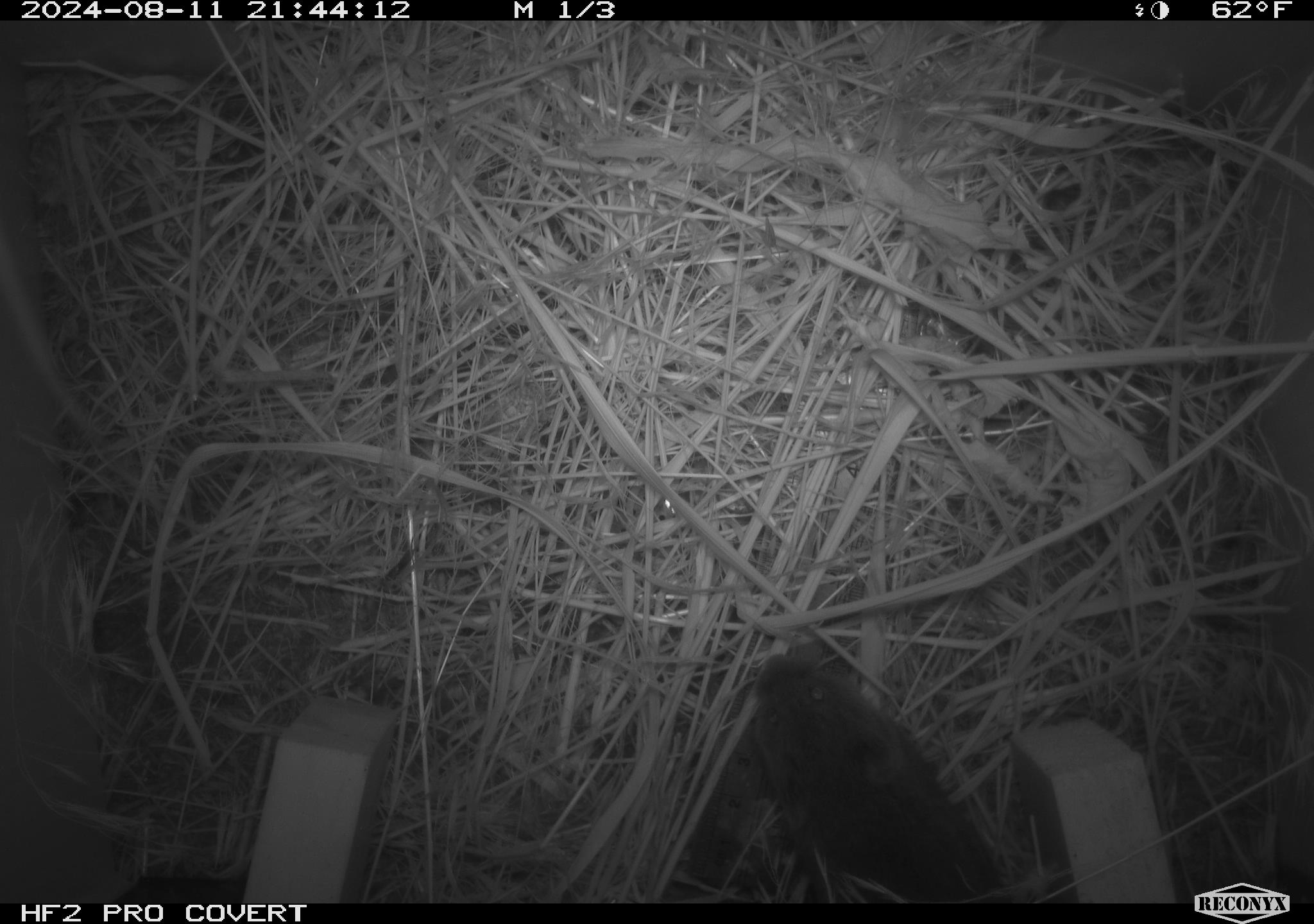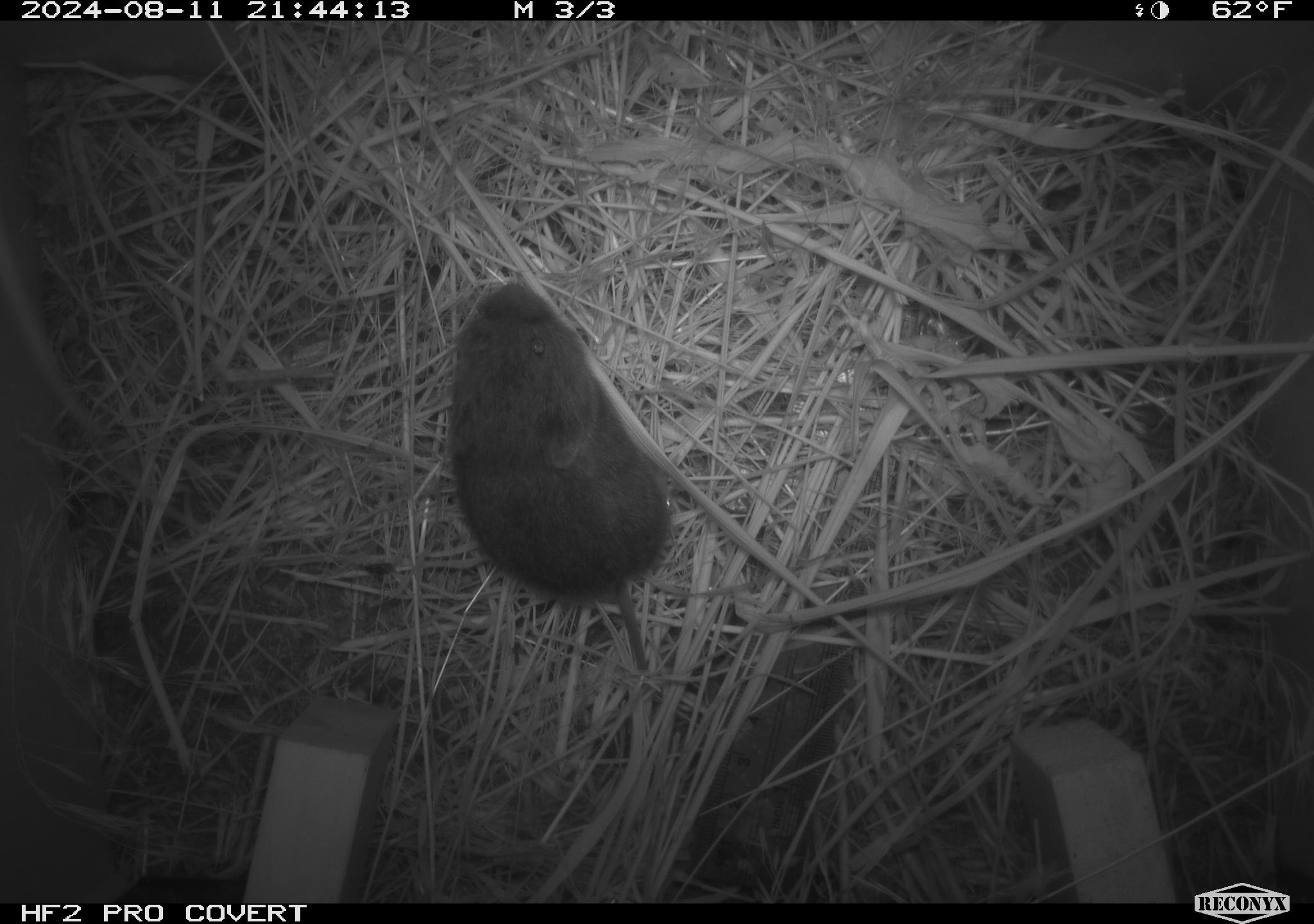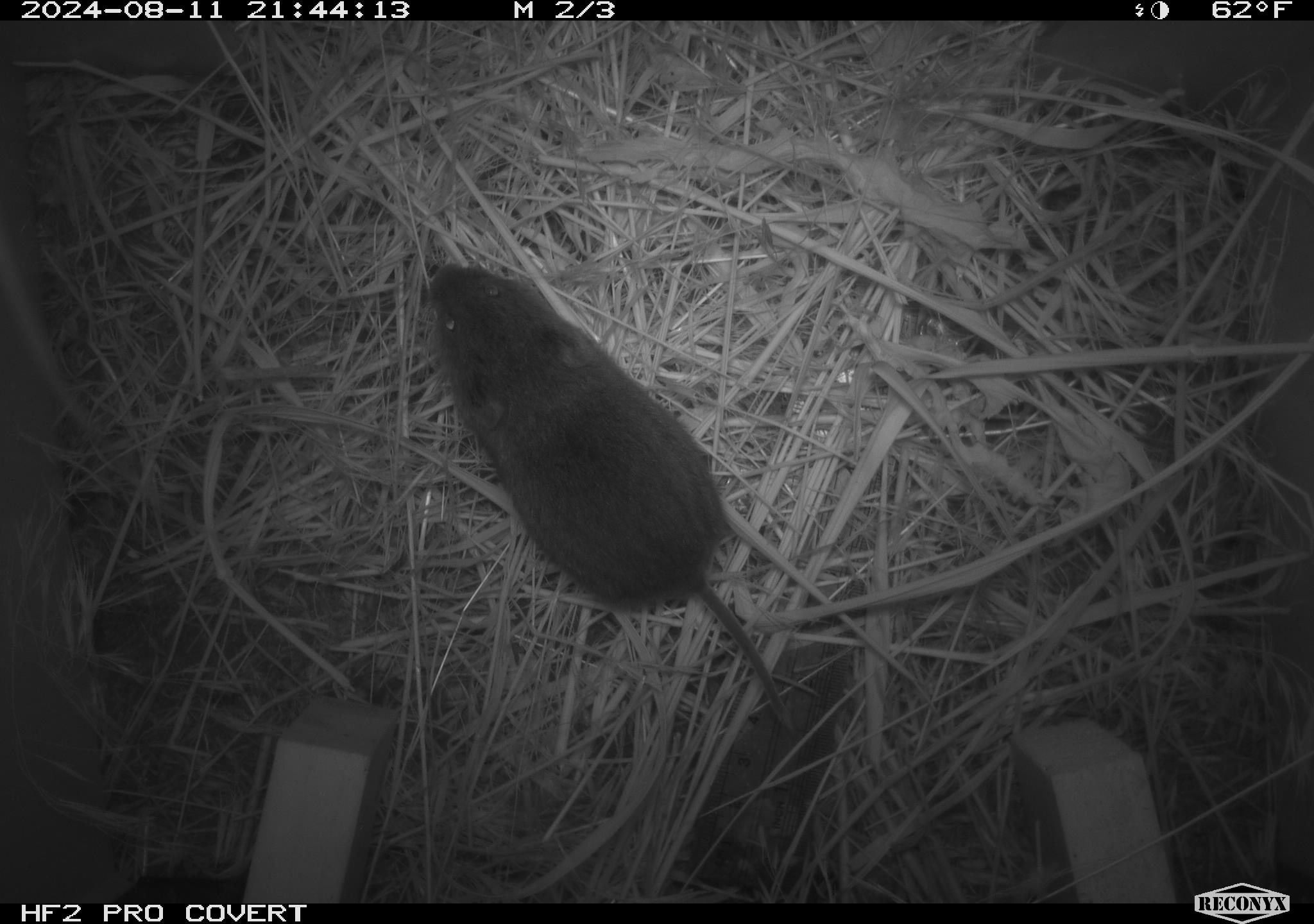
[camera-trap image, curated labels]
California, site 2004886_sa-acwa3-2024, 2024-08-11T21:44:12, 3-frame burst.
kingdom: Animalia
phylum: Chordata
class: Mammalia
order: Rodentia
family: Cricetidae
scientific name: Arvicolinae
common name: voles, lemmings, and muskrats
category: arvicolinae subfamily